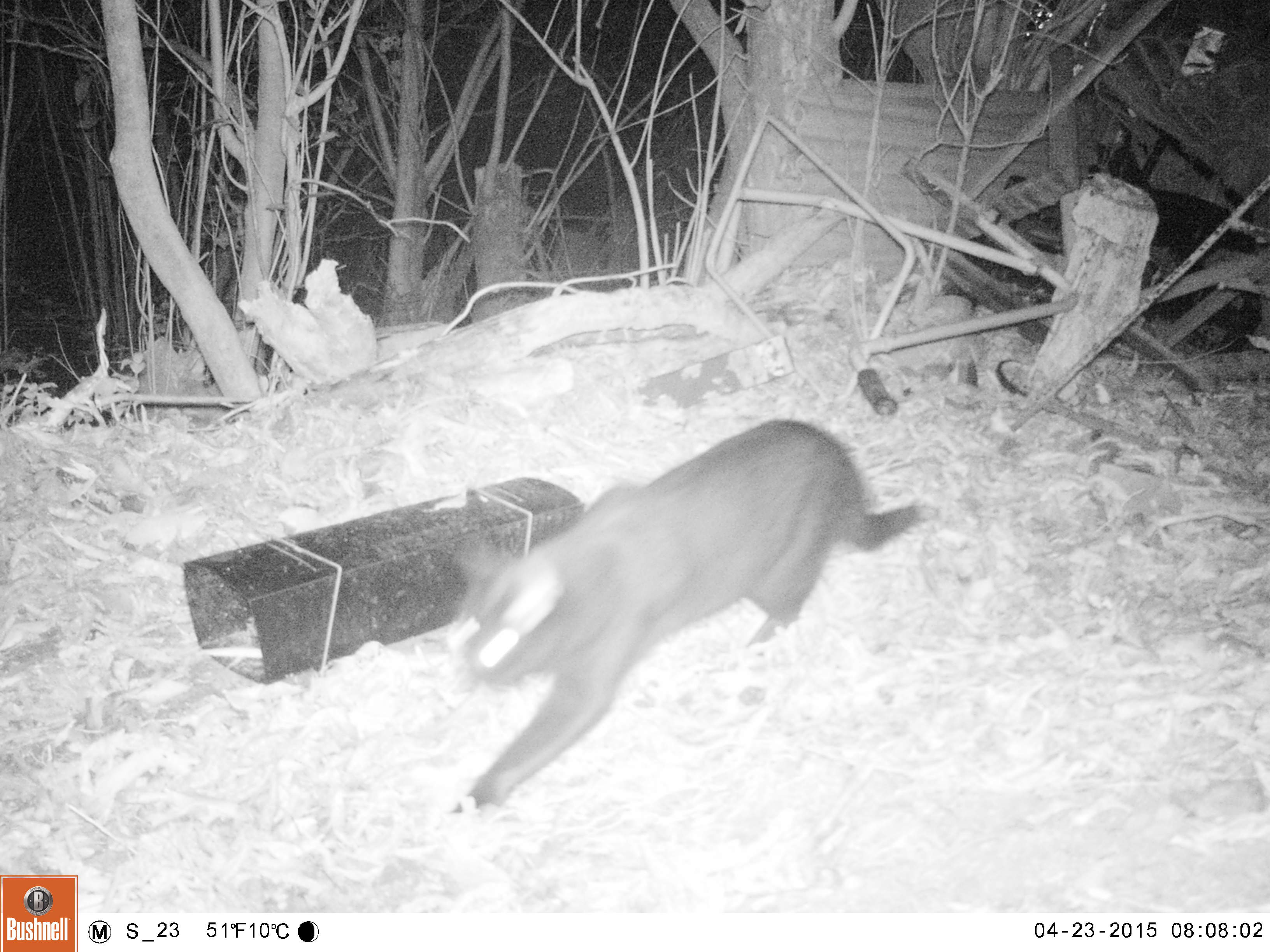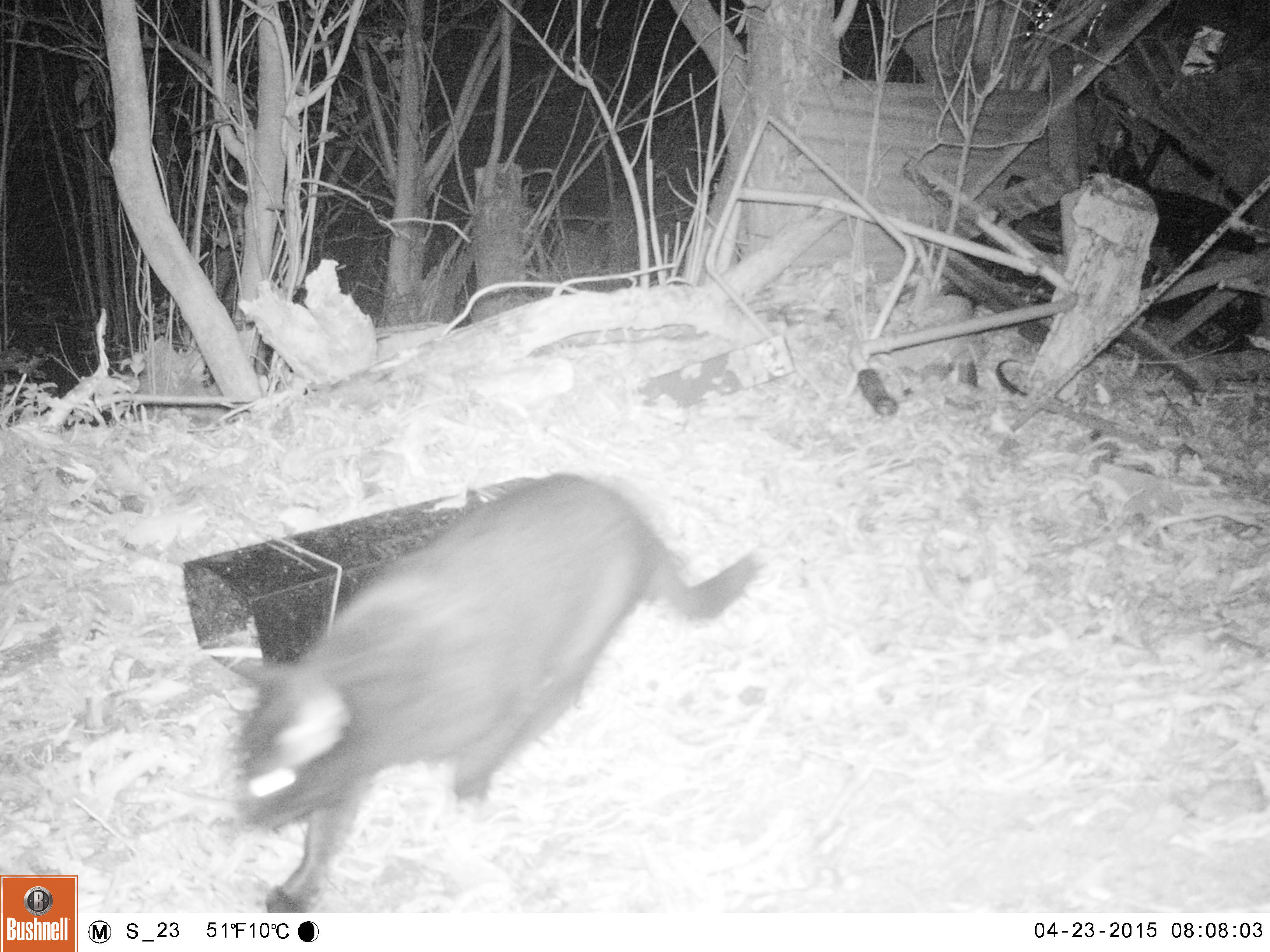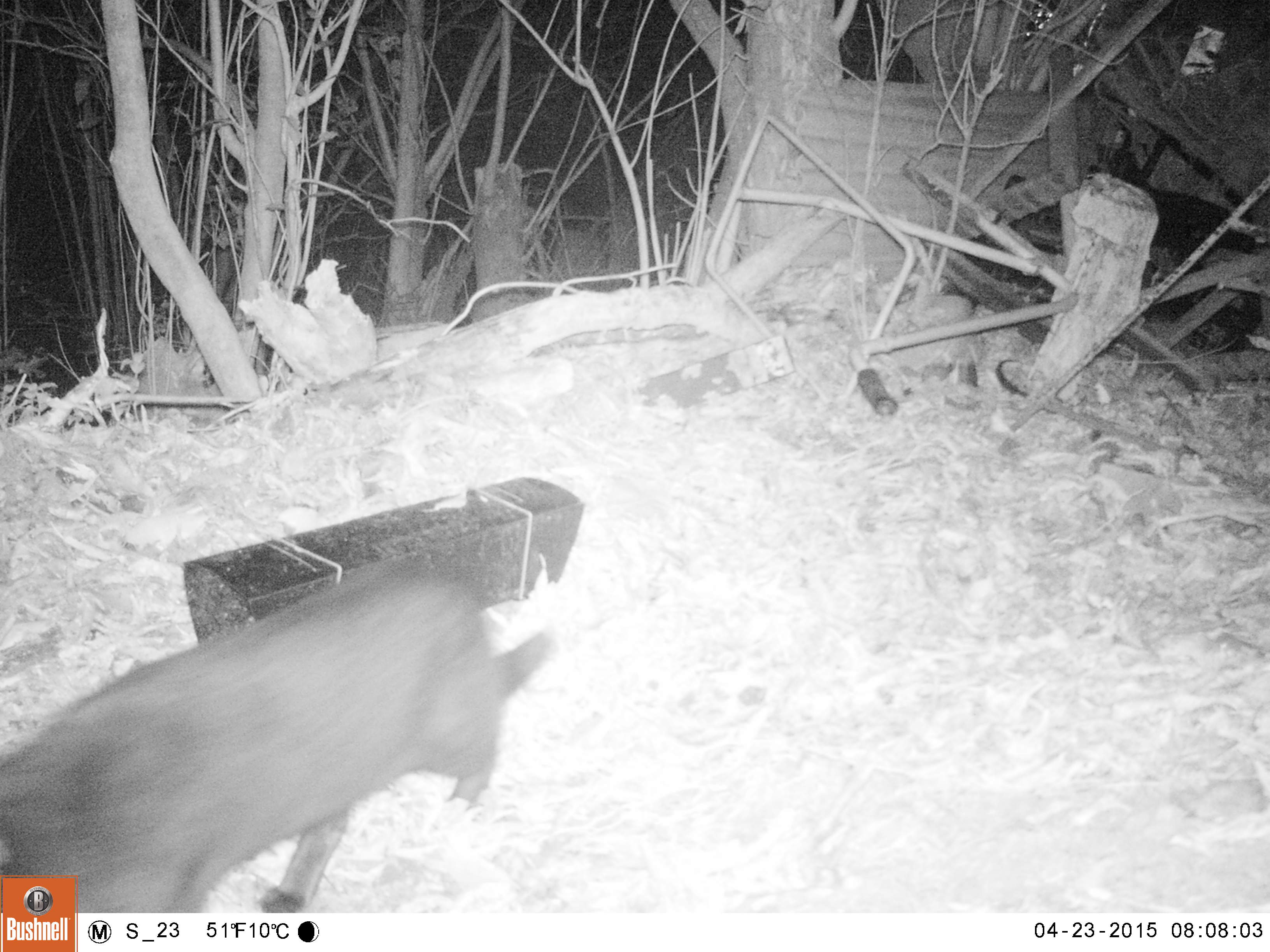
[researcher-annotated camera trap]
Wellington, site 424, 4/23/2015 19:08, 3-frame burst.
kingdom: Animalia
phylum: Chordata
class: Mammalia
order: Carnivora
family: Felidae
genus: Felis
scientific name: Felis catus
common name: cat